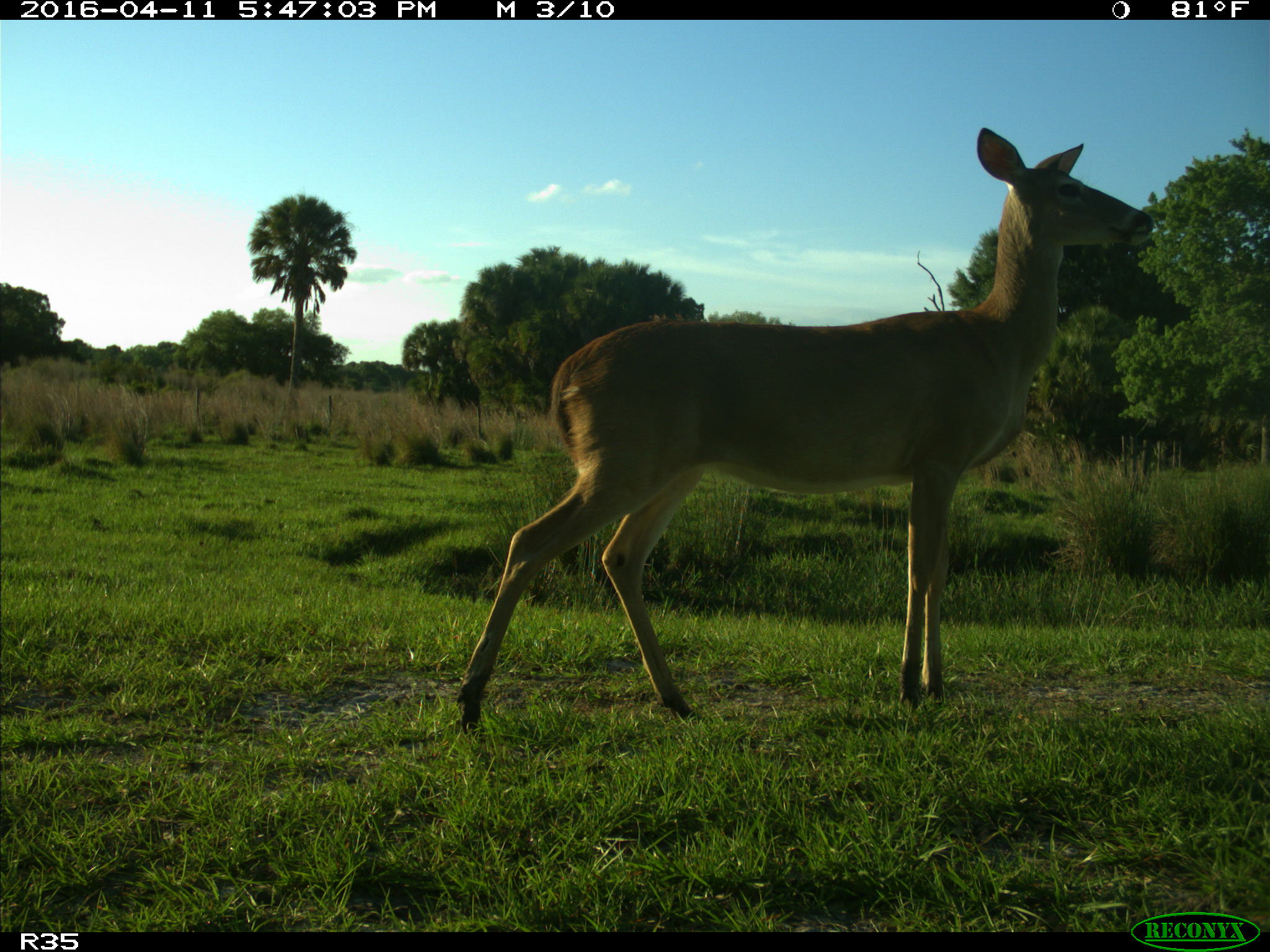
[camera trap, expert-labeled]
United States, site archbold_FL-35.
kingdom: Animalia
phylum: Chordata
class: Mammalia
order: Artiodactyla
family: Cervidae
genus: Odocoileus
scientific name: Odocoileus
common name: deer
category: unidentified deer